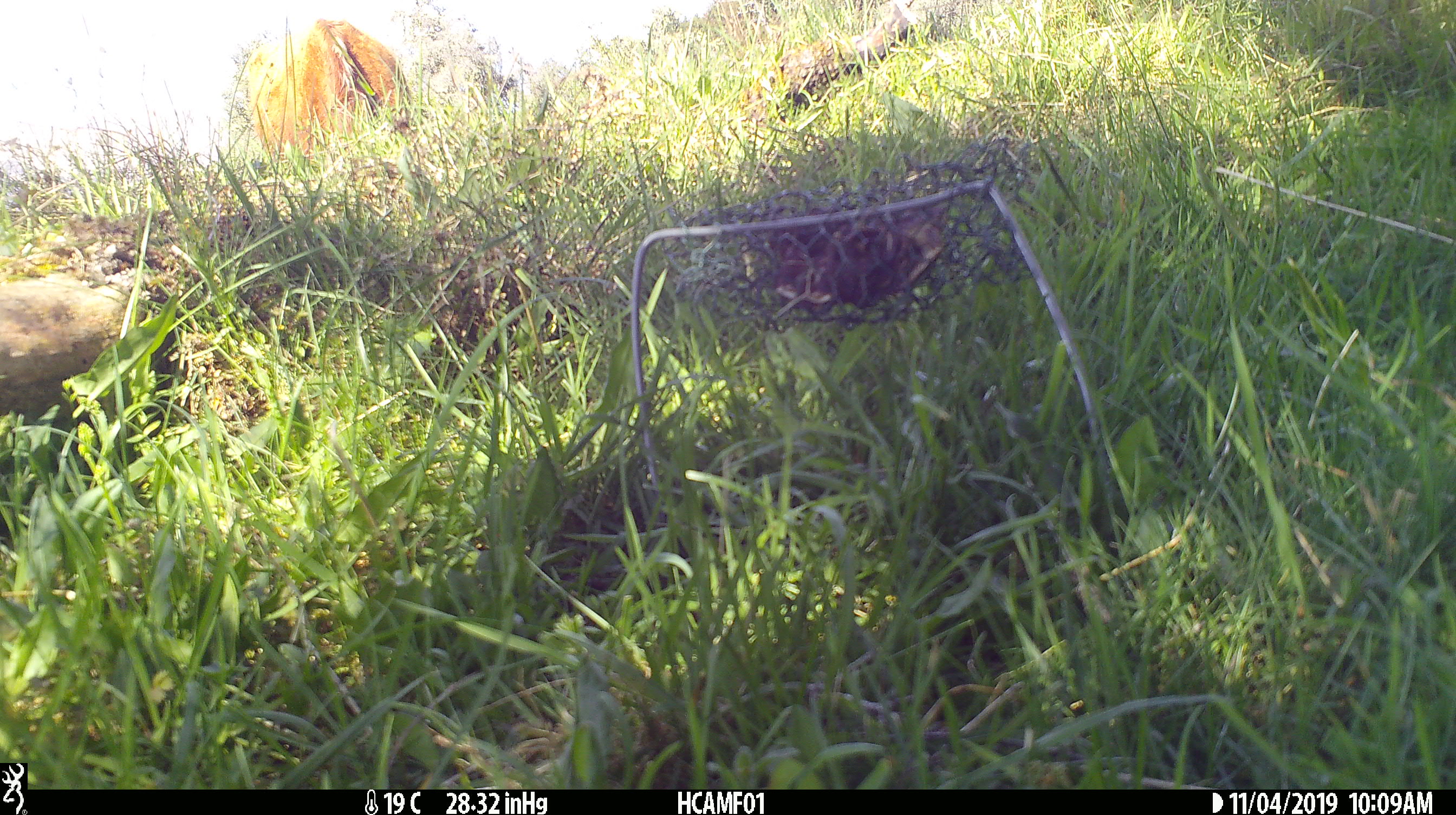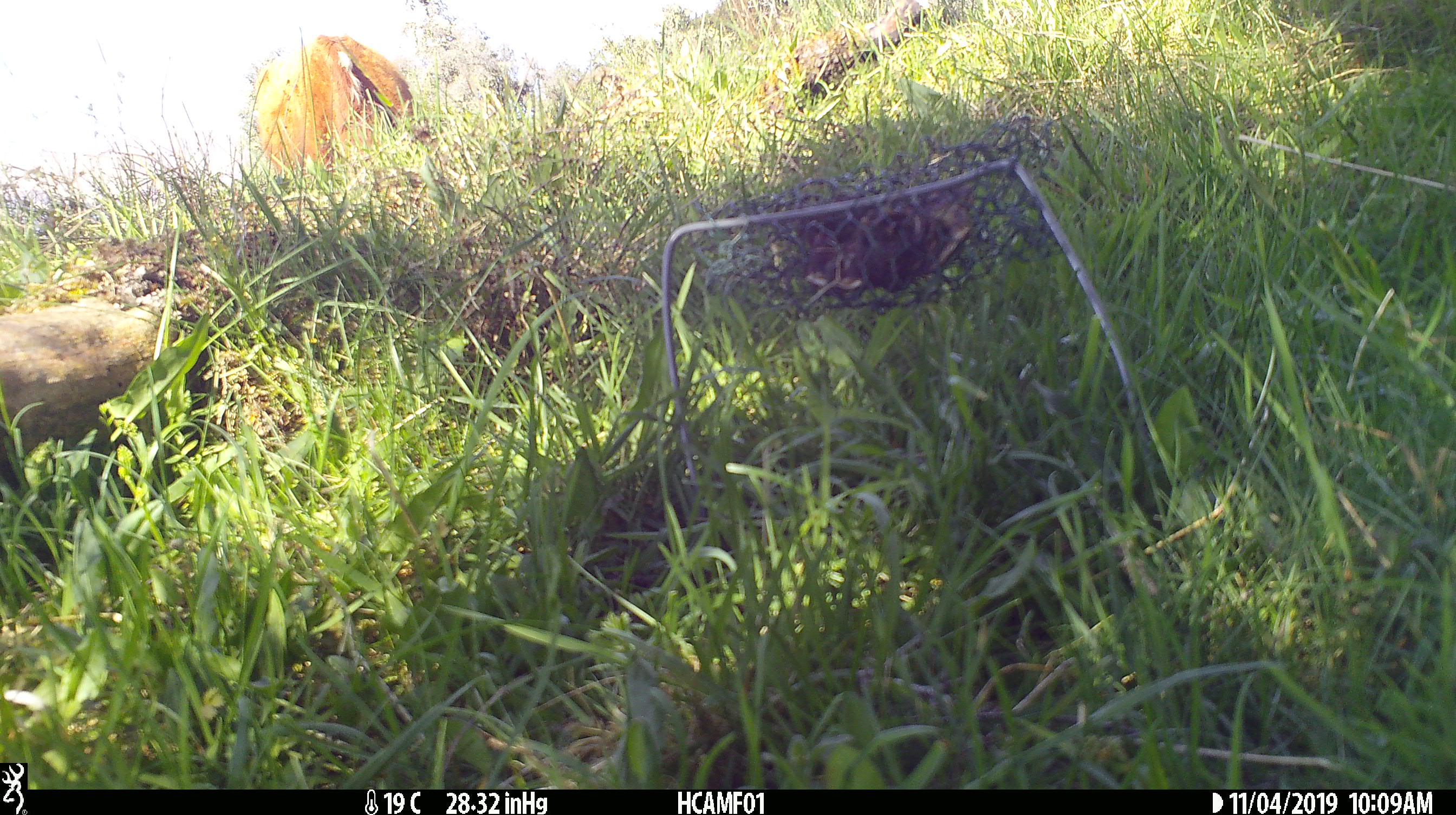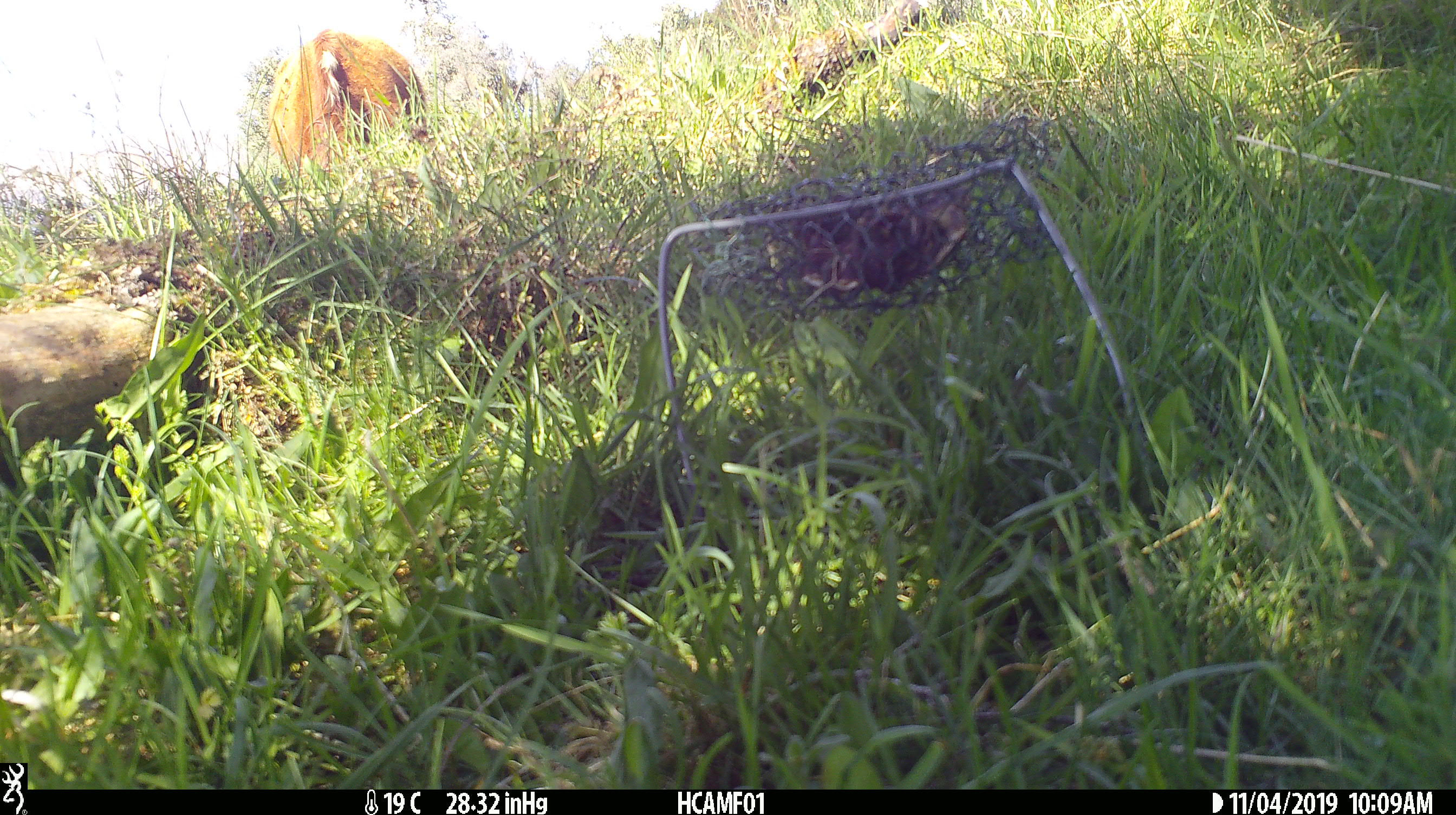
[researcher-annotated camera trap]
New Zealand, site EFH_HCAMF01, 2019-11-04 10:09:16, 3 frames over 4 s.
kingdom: Animalia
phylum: Chordata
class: Mammalia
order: Artiodactyla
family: Bovidae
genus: Bos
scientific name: Bos taurus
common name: domestic cow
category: cow